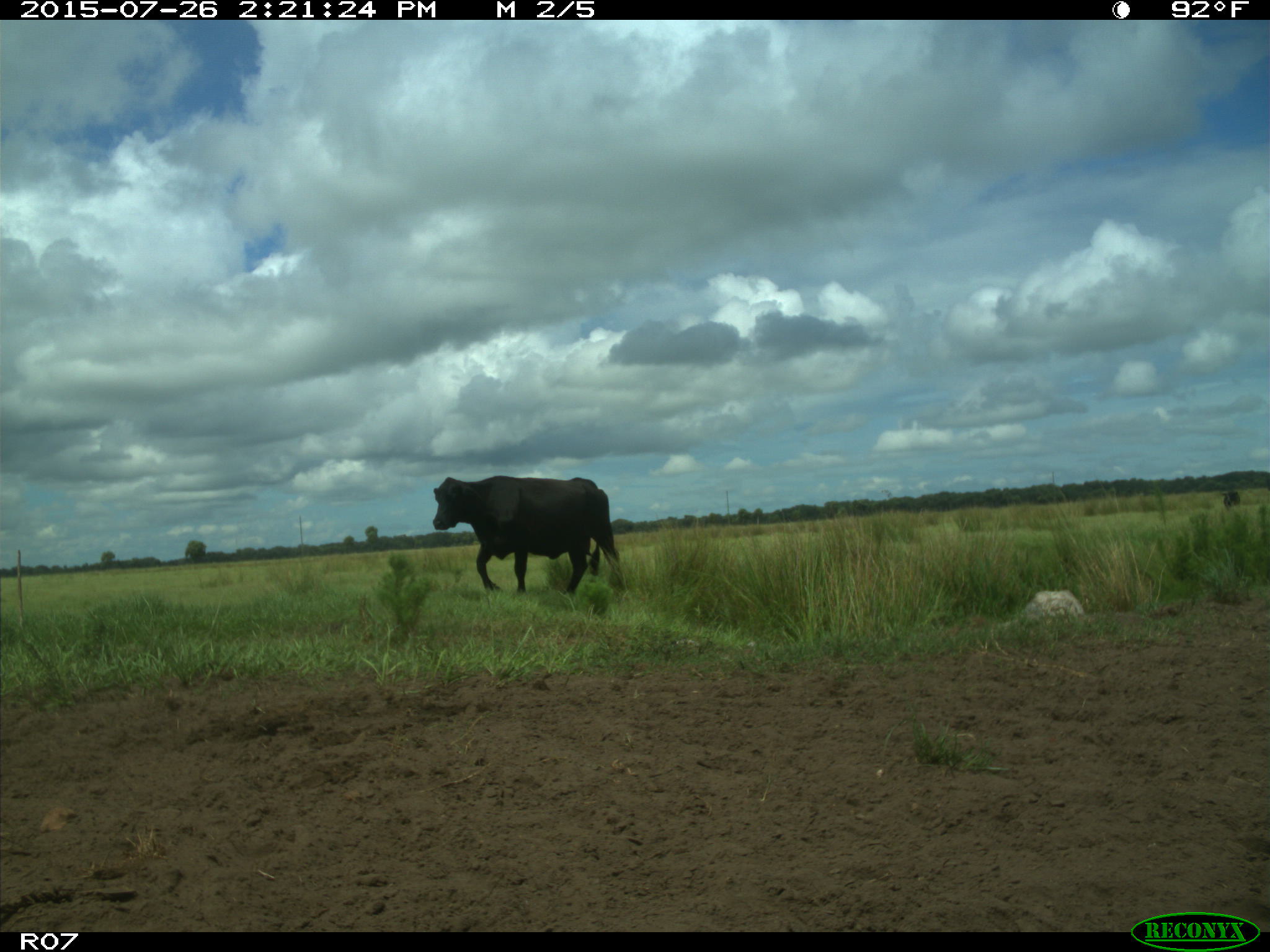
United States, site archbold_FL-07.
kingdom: Animalia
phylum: Chordata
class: Mammalia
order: Artiodactyla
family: Bovidae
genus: Bos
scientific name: Bos taurus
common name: domestic cow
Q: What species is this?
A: Bos taurus (domestic cow).